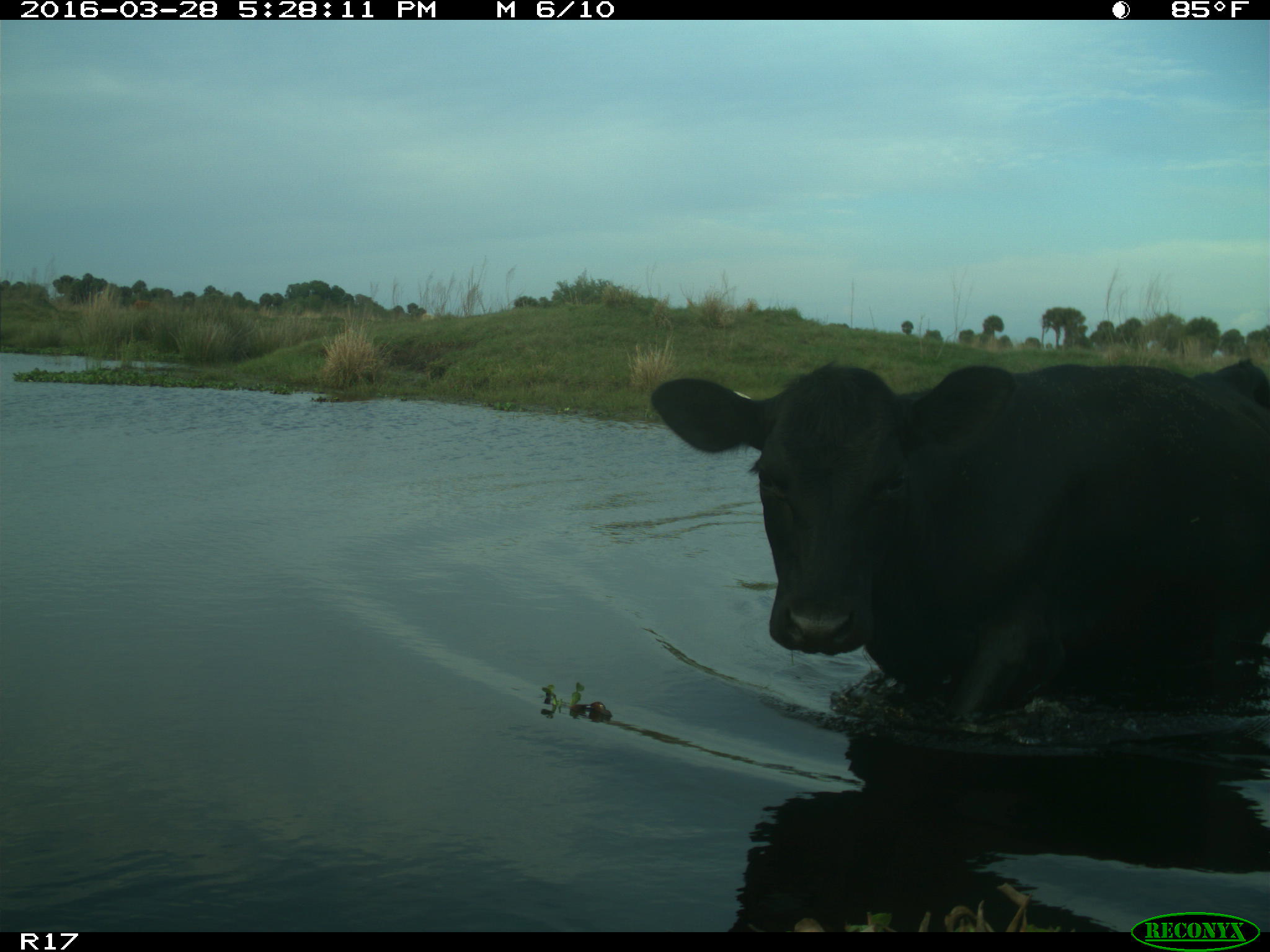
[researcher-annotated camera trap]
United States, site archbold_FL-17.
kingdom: Animalia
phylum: Chordata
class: Mammalia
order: Artiodactyla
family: Bovidae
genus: Bos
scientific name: Bos taurus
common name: domestic cow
Bos taurus (domestic cow).